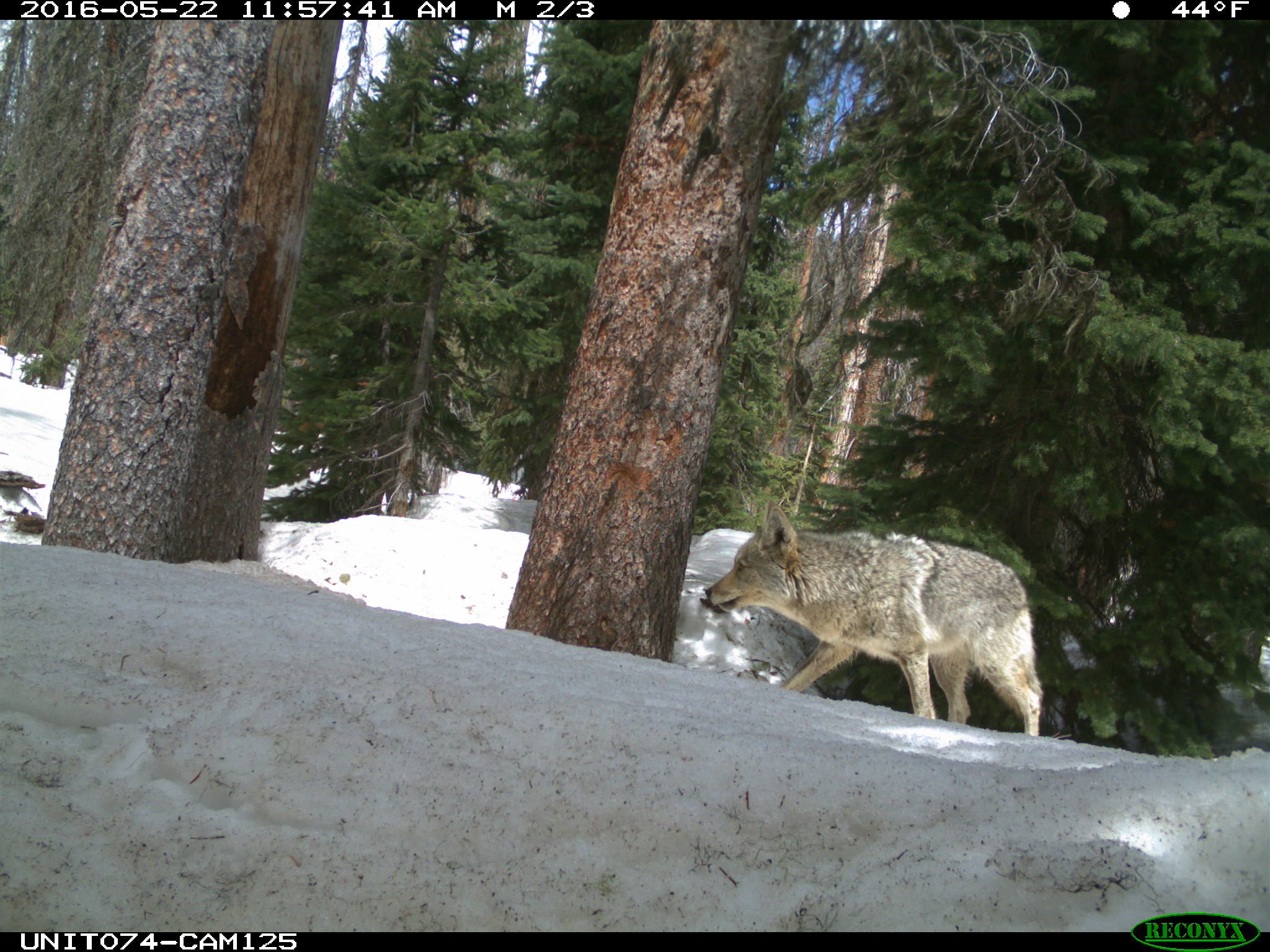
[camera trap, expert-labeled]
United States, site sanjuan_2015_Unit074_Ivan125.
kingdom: Animalia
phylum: Chordata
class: Mammalia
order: Carnivora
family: Canidae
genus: Canis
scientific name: Canis latrans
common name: coyote